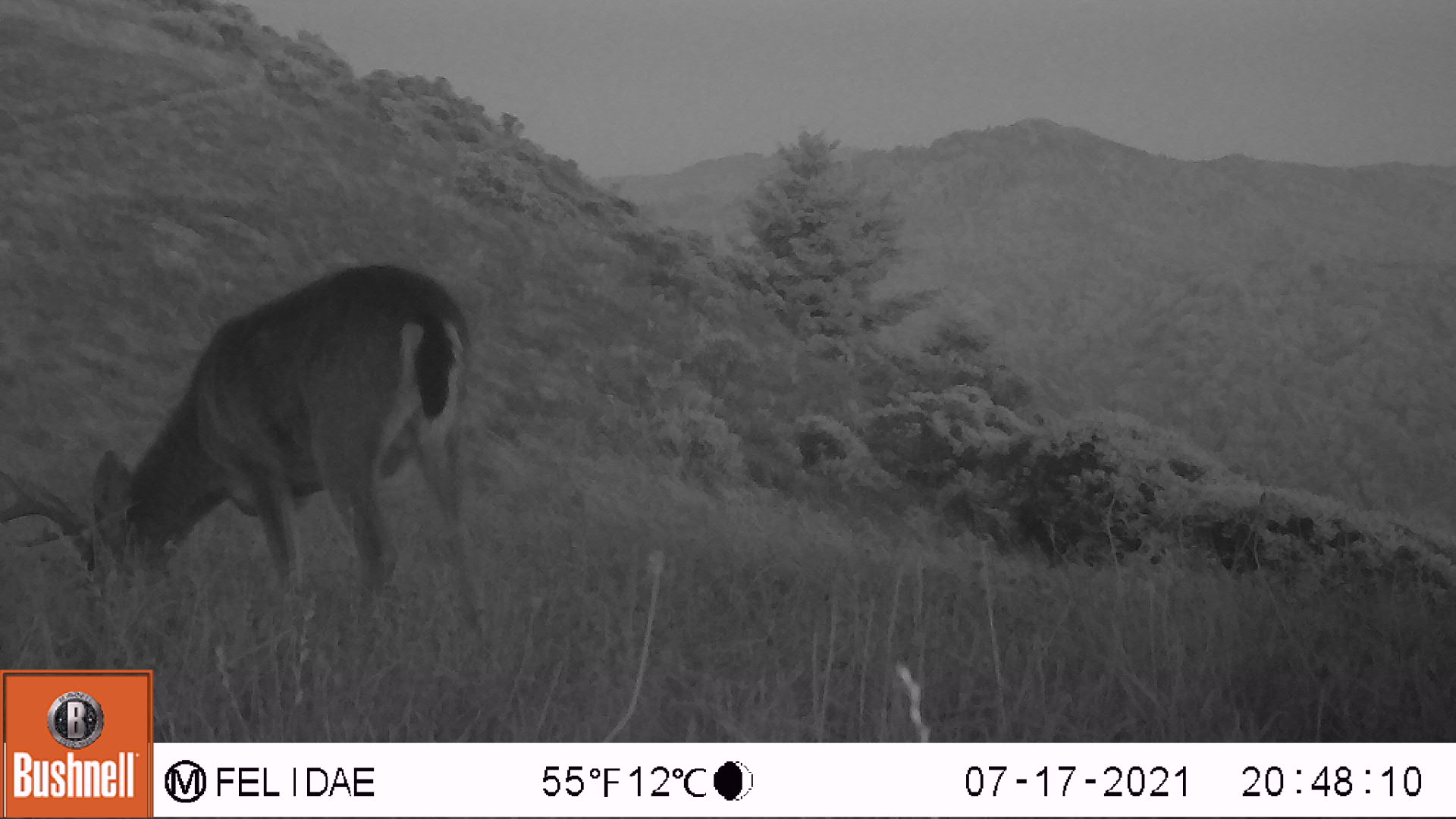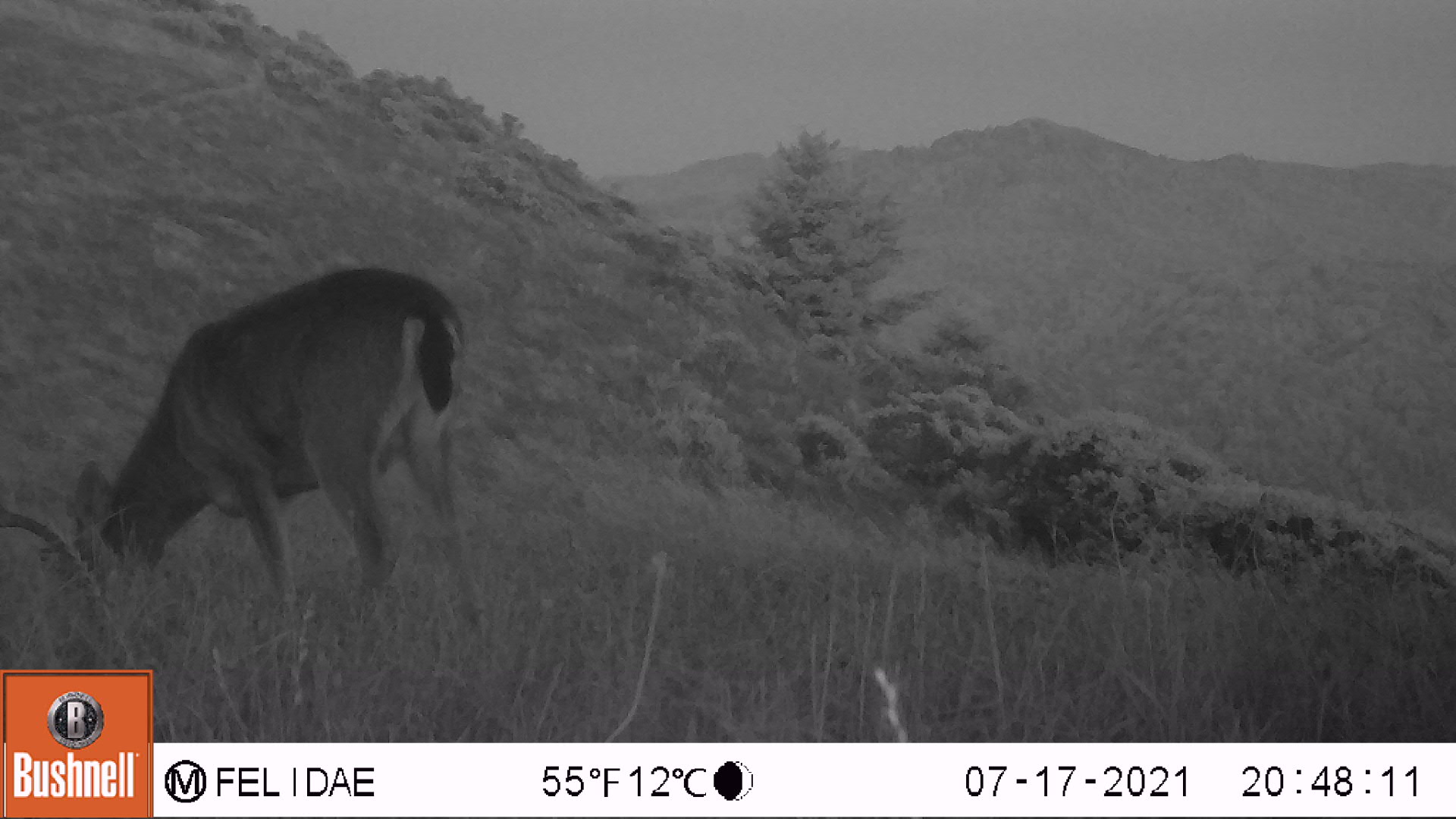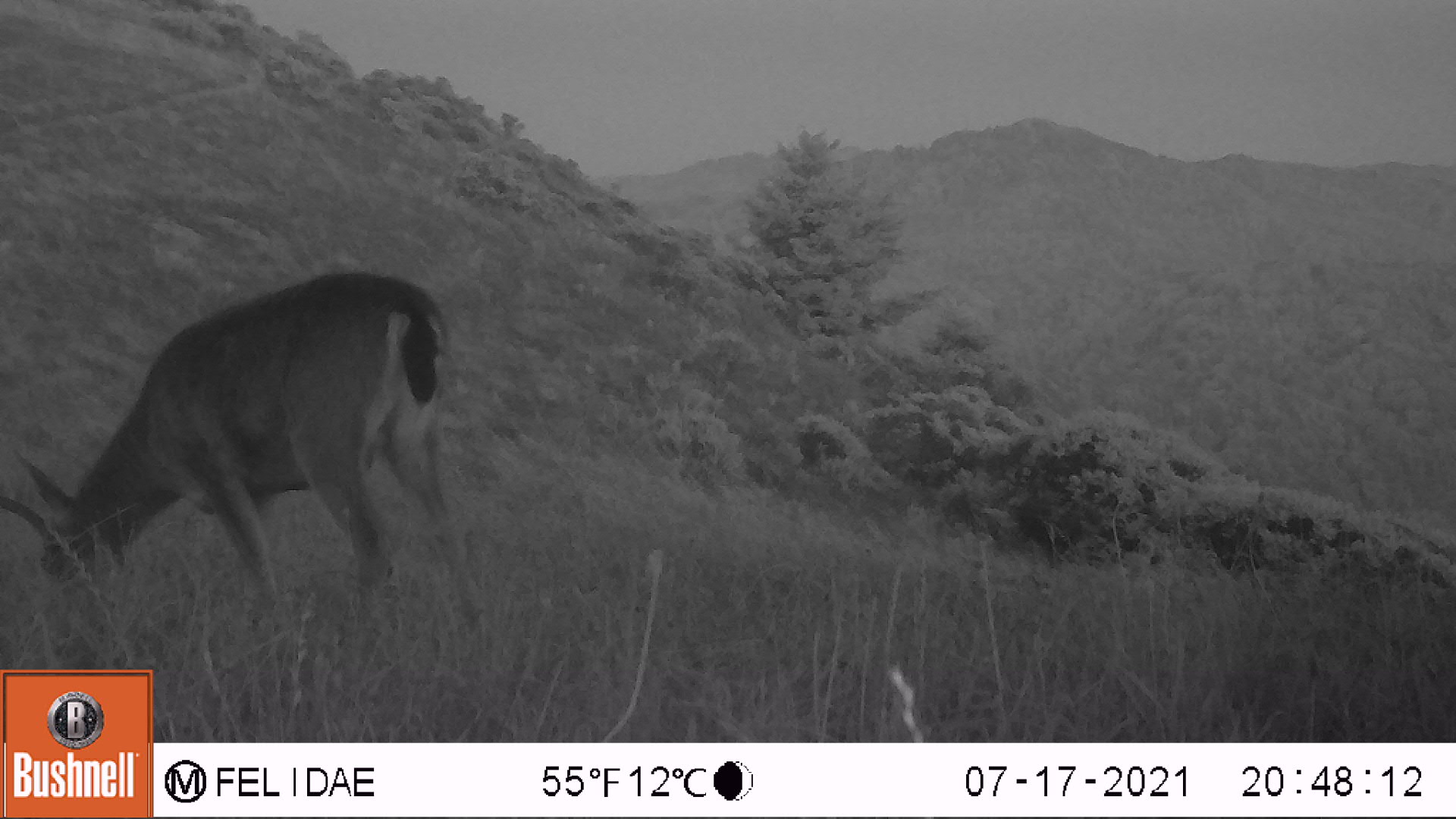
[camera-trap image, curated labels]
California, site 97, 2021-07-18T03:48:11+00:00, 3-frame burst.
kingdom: Animalia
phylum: Chordata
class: Mammalia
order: Artiodactyla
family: Cervidae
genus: Odocoileus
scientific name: Odocoileus hemionus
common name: mule deer